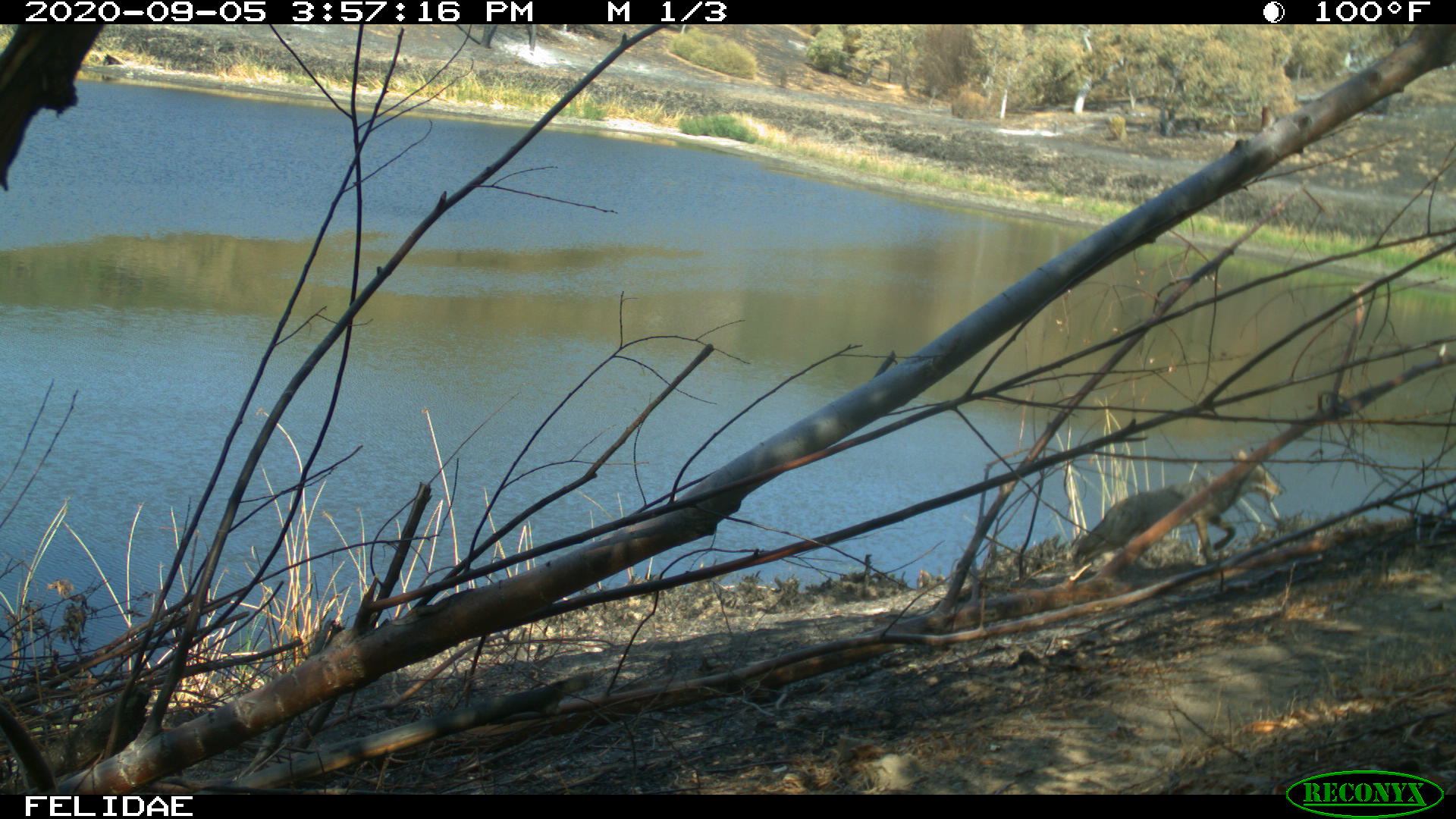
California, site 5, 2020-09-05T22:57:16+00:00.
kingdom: Animalia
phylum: Chordata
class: Mammalia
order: Carnivora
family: Canidae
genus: Urocyon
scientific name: Urocyon cinereoargenteus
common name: gray fox